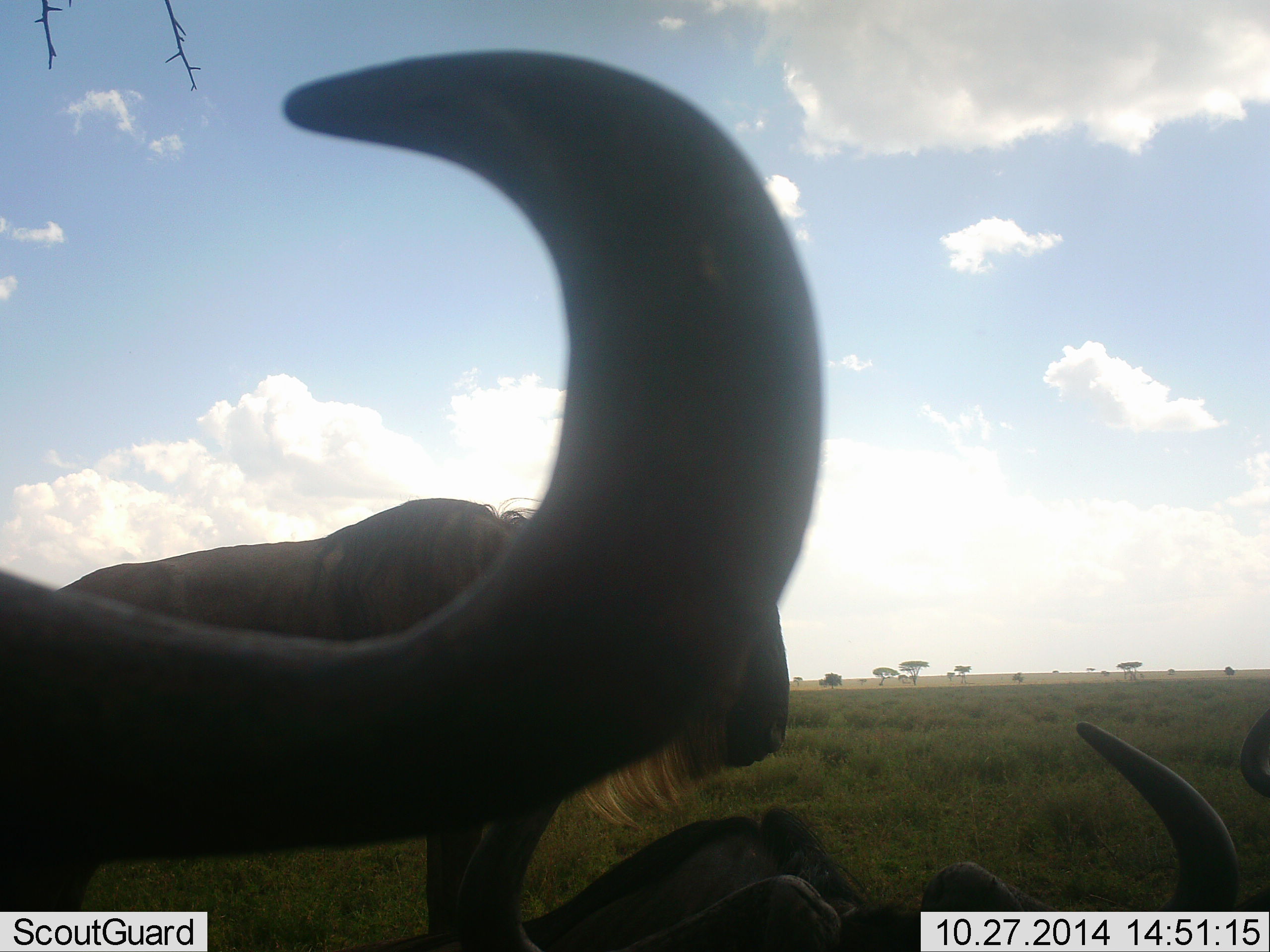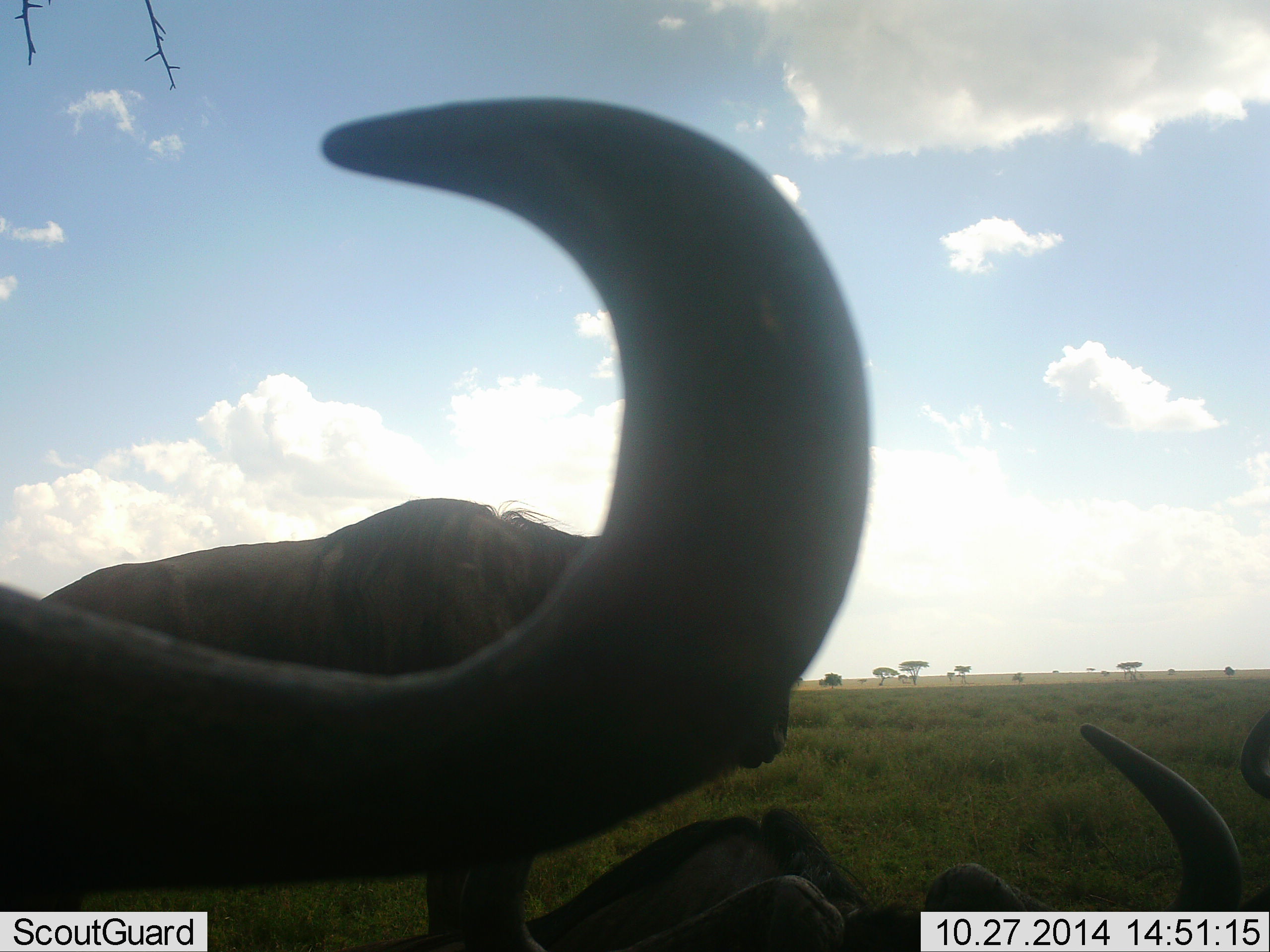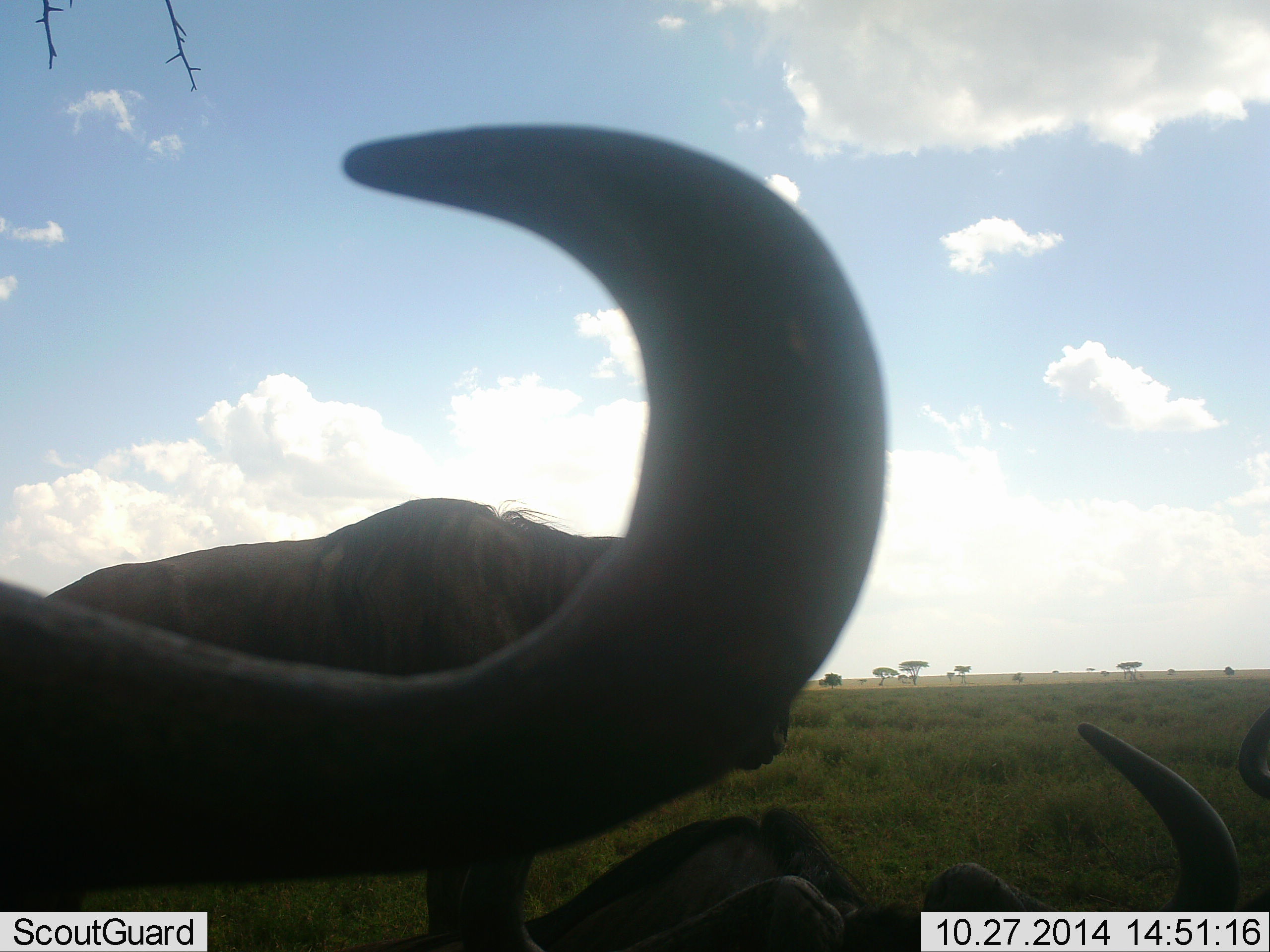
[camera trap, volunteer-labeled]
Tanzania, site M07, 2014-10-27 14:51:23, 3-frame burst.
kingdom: Animalia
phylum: Chordata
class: Mammalia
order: Artiodactyla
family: Bovidae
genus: Connochaetes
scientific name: Connochaetes taurinus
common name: blue wildebeest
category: wildebeest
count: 3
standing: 40%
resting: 90%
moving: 0%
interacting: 0%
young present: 0%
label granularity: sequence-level